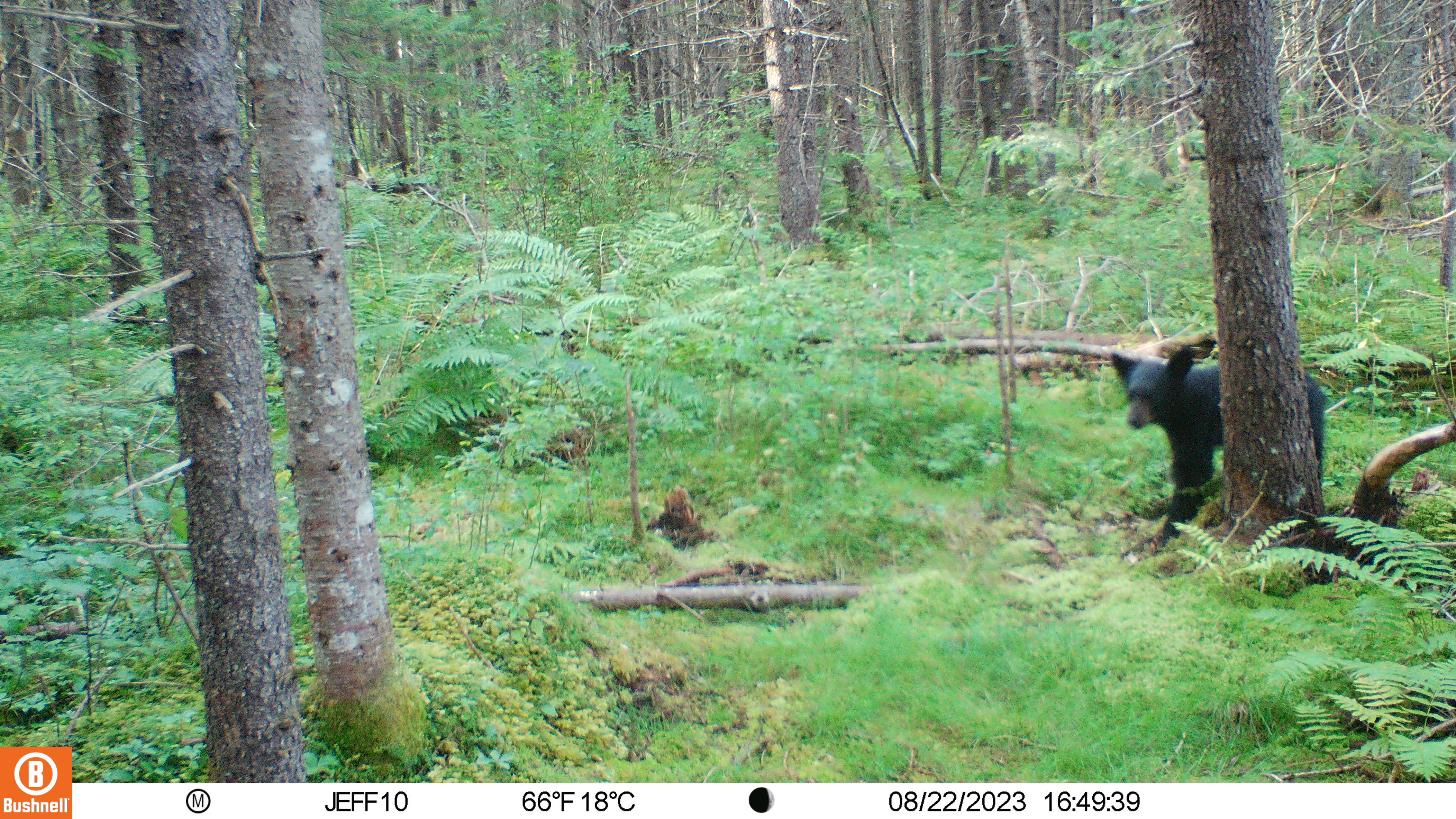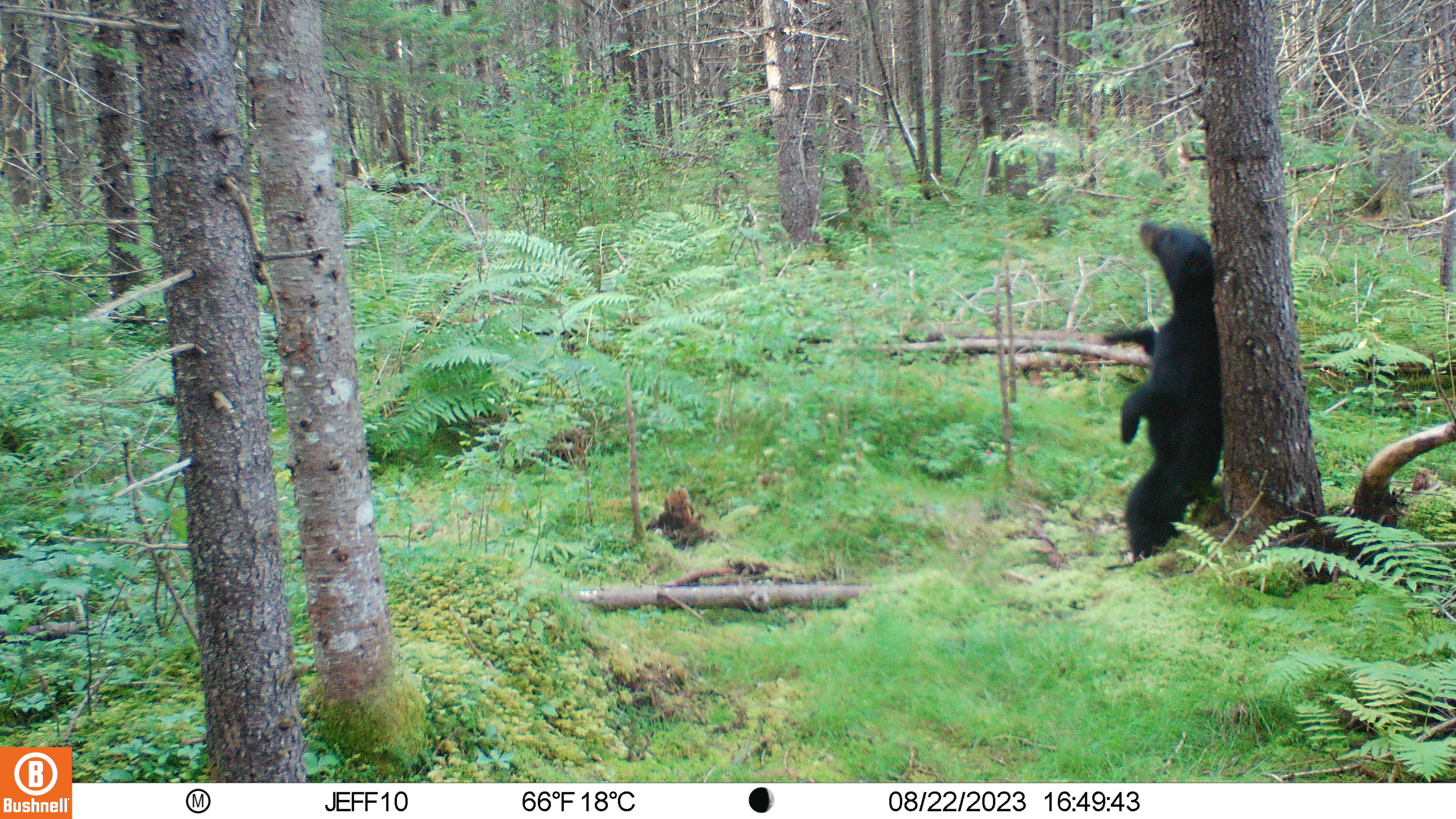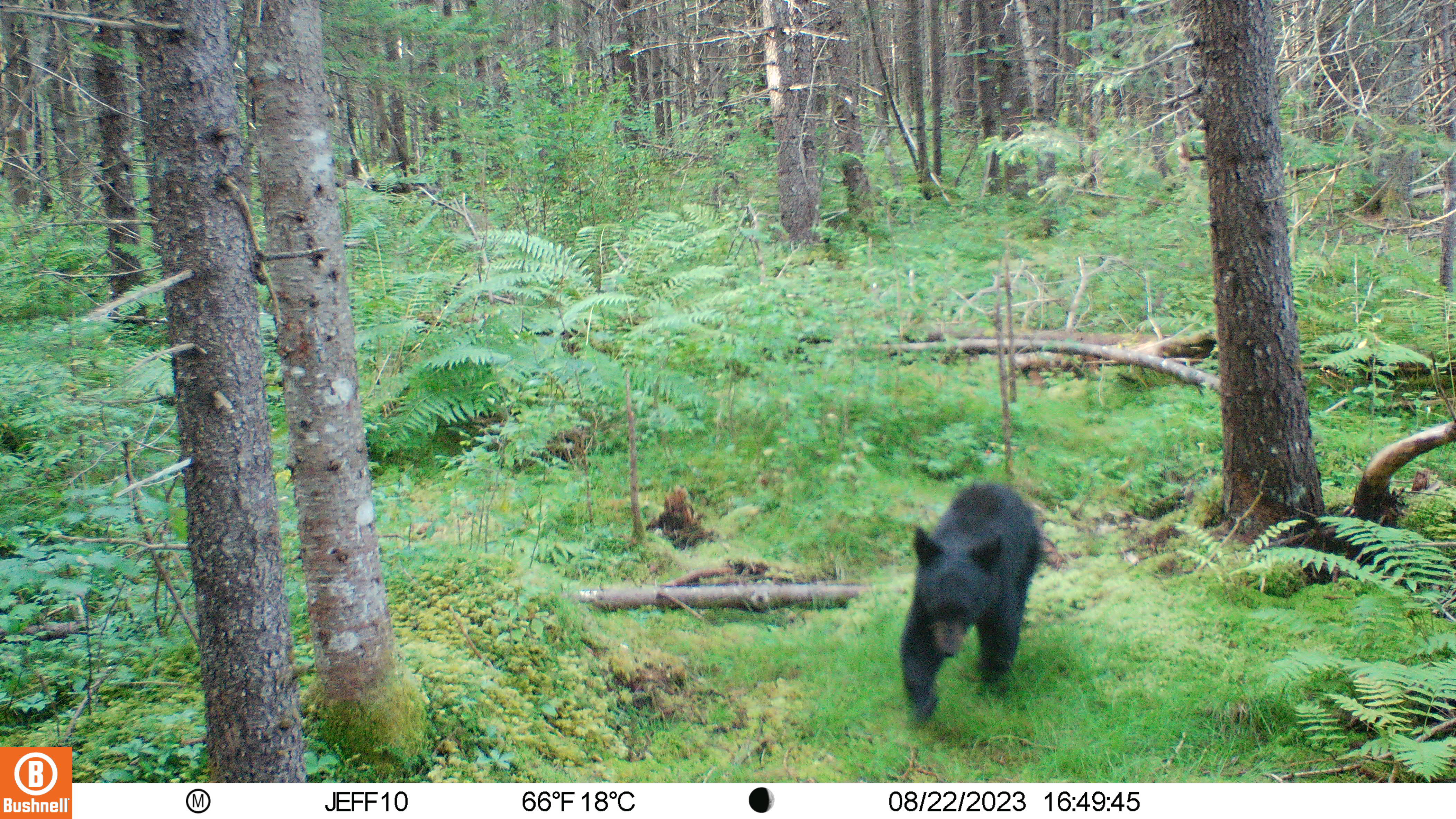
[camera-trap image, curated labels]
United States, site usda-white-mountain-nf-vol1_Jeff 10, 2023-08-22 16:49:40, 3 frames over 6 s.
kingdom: Animalia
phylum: Chordata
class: Mammalia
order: Carnivora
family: Ursidae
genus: Ursus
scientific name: Ursus americanus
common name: black bear